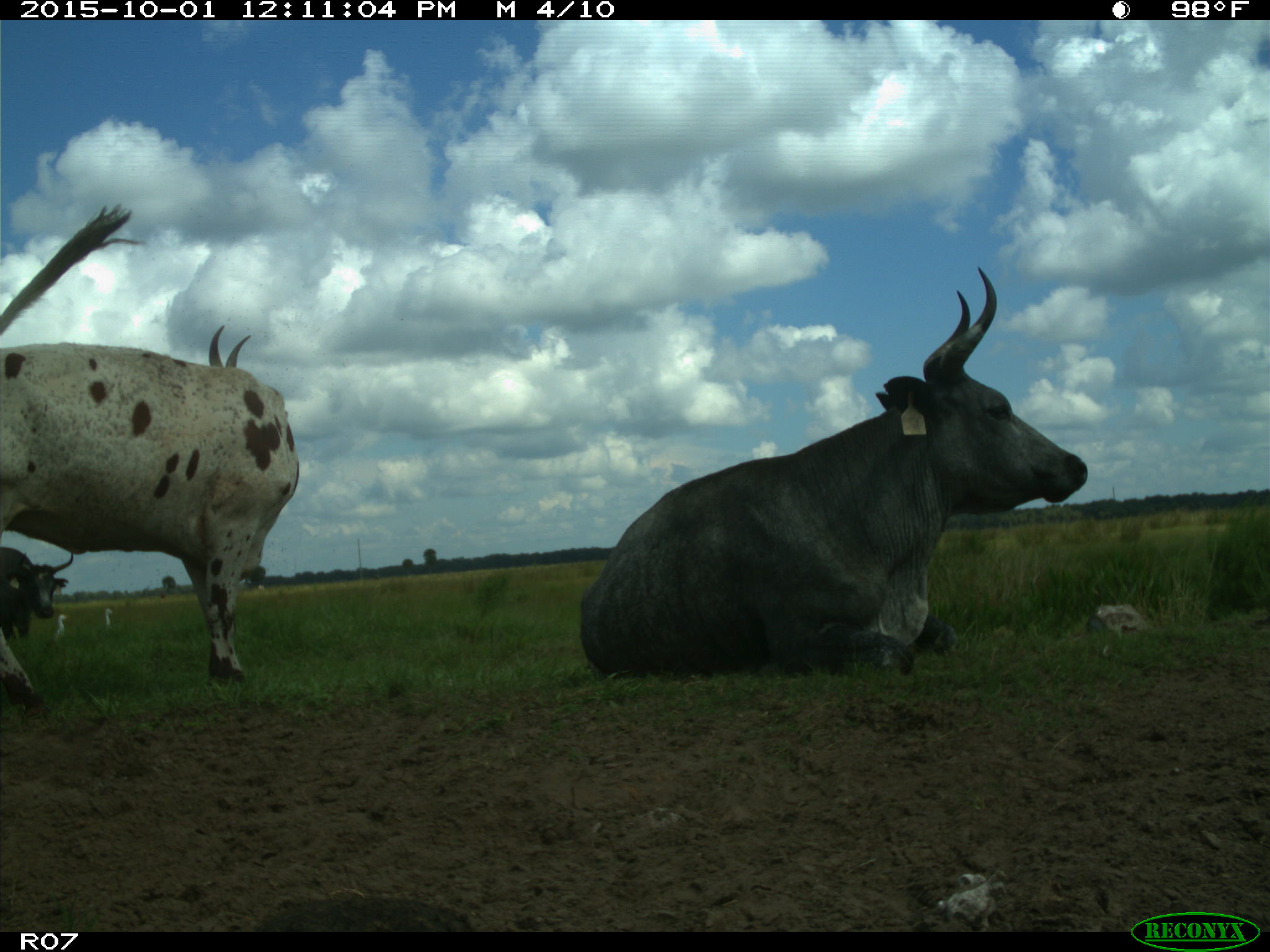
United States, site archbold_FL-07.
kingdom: Animalia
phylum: Chordata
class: Mammalia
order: Artiodactyla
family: Bovidae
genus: Bos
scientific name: Bos taurus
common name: domestic cow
Bos taurus (domestic cow).